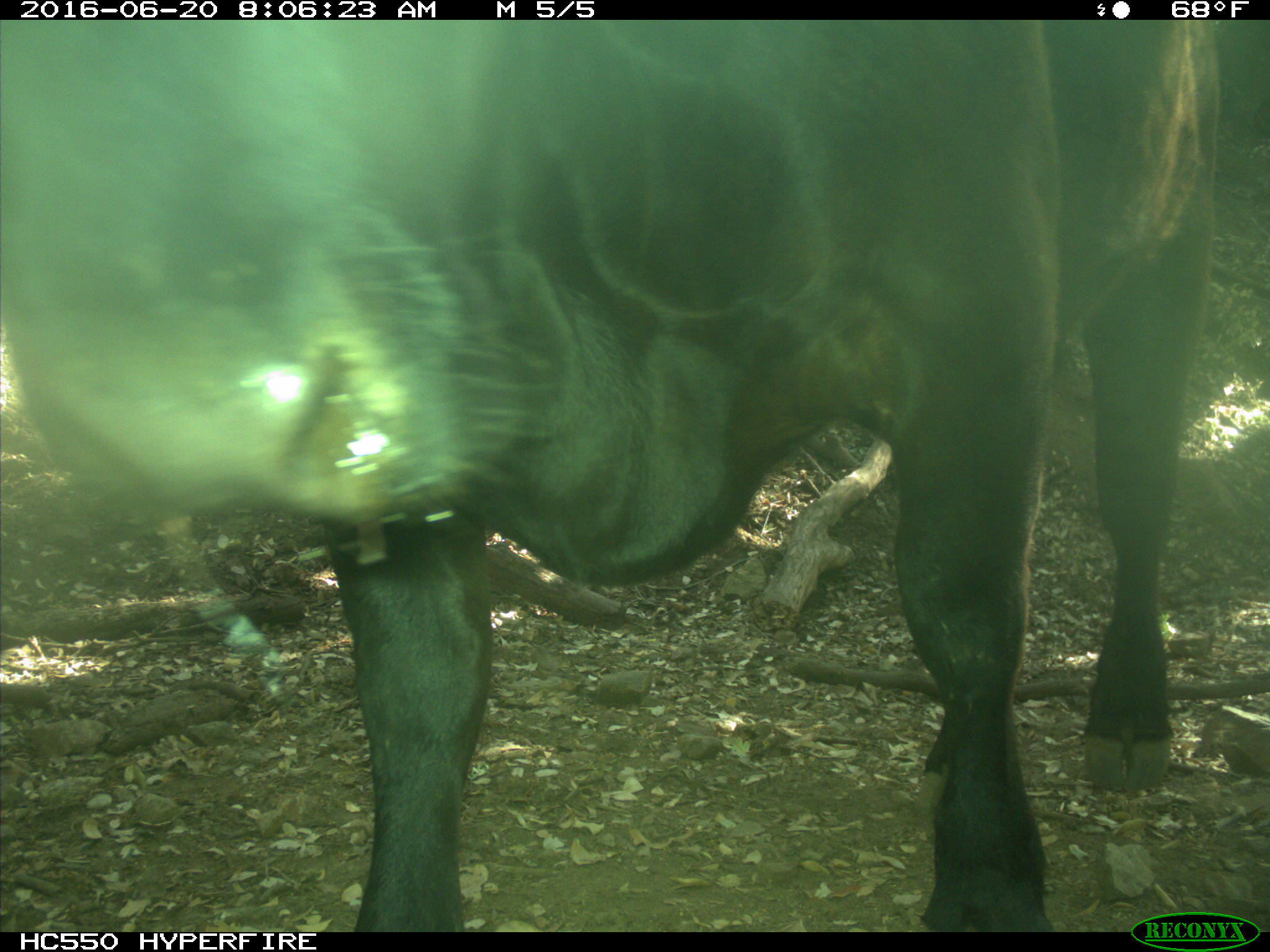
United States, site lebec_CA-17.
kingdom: Animalia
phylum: Chordata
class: Mammalia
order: Artiodactyla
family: Bovidae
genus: Bos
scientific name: Bos taurus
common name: domestic cow